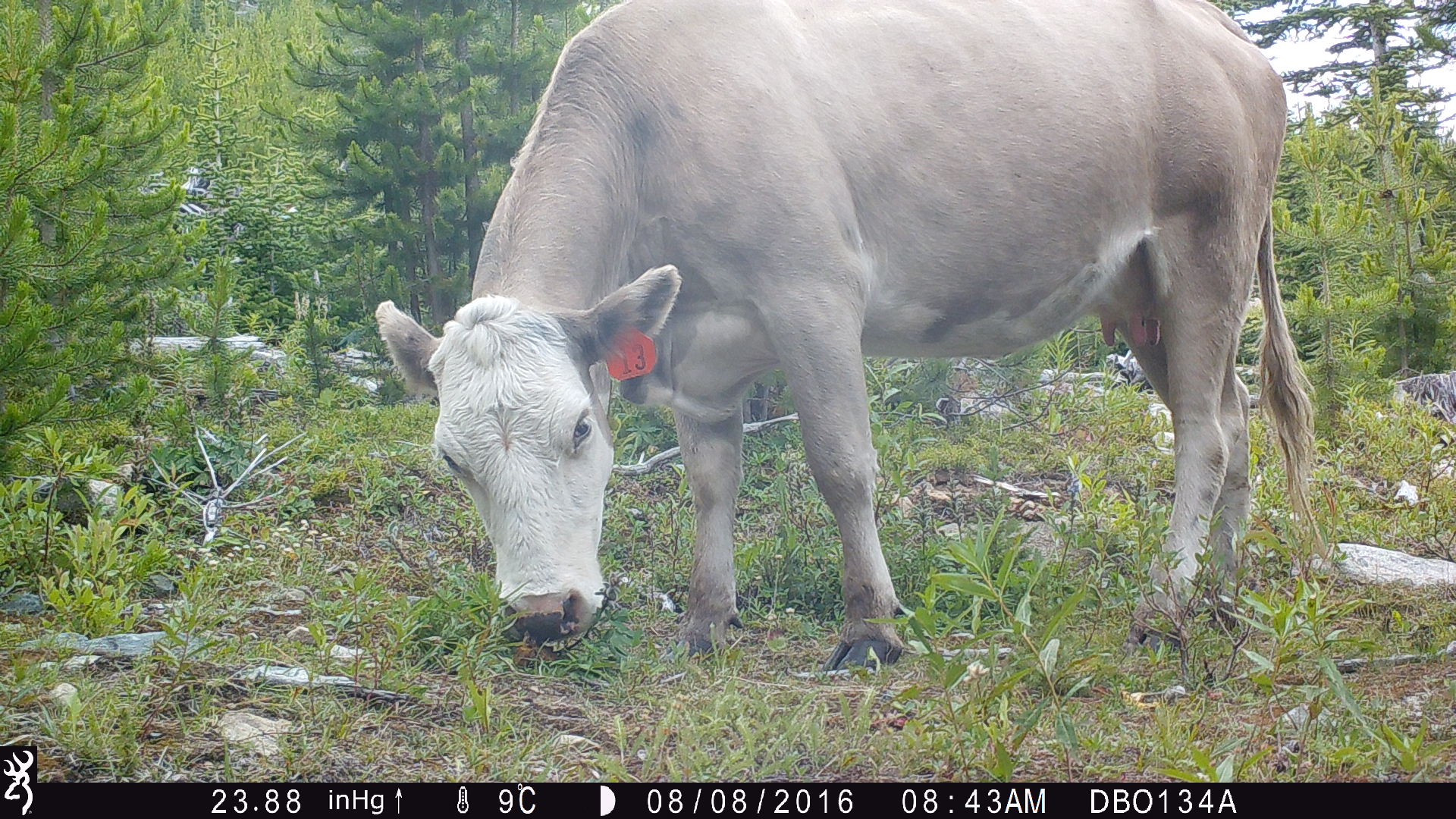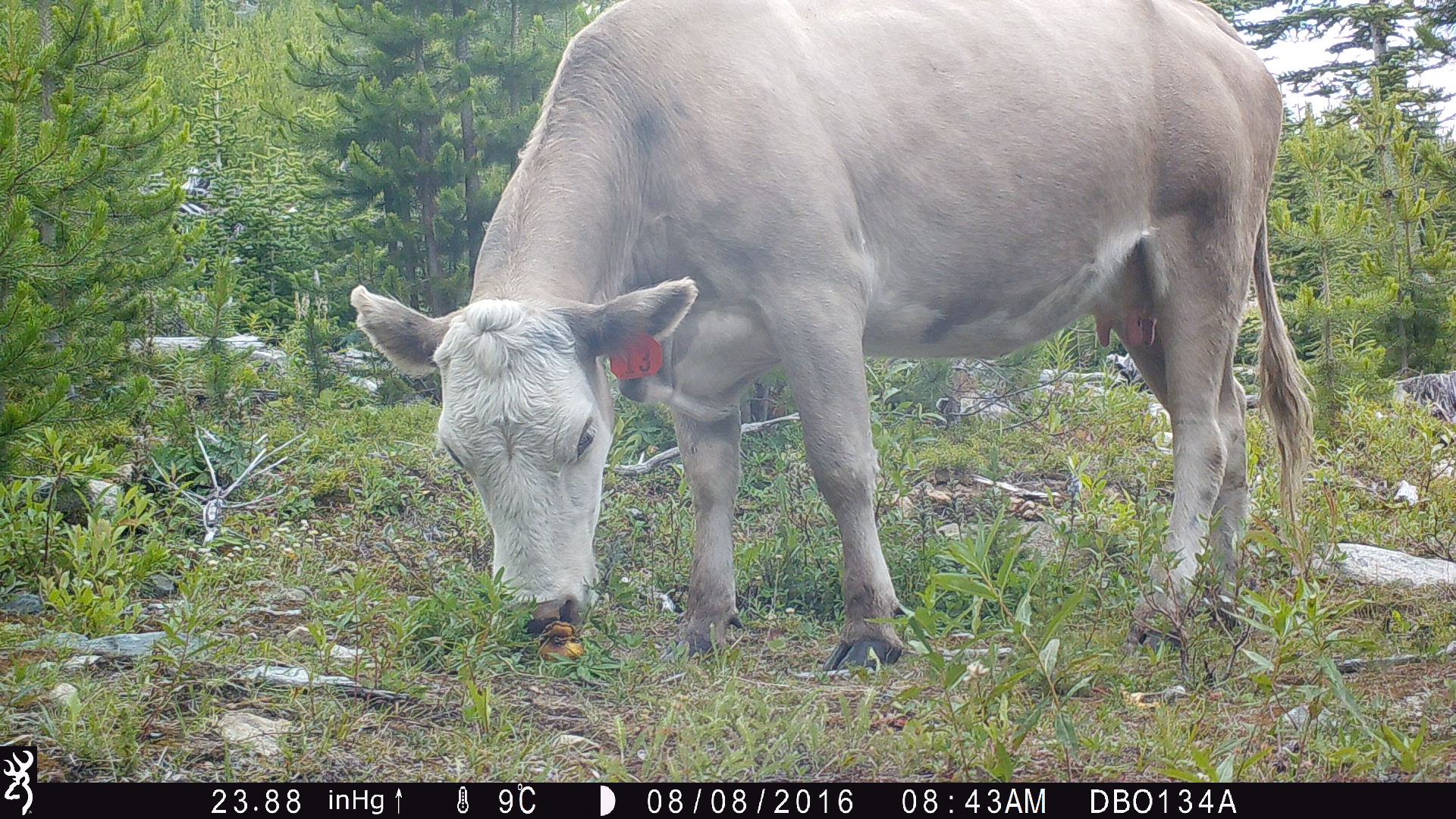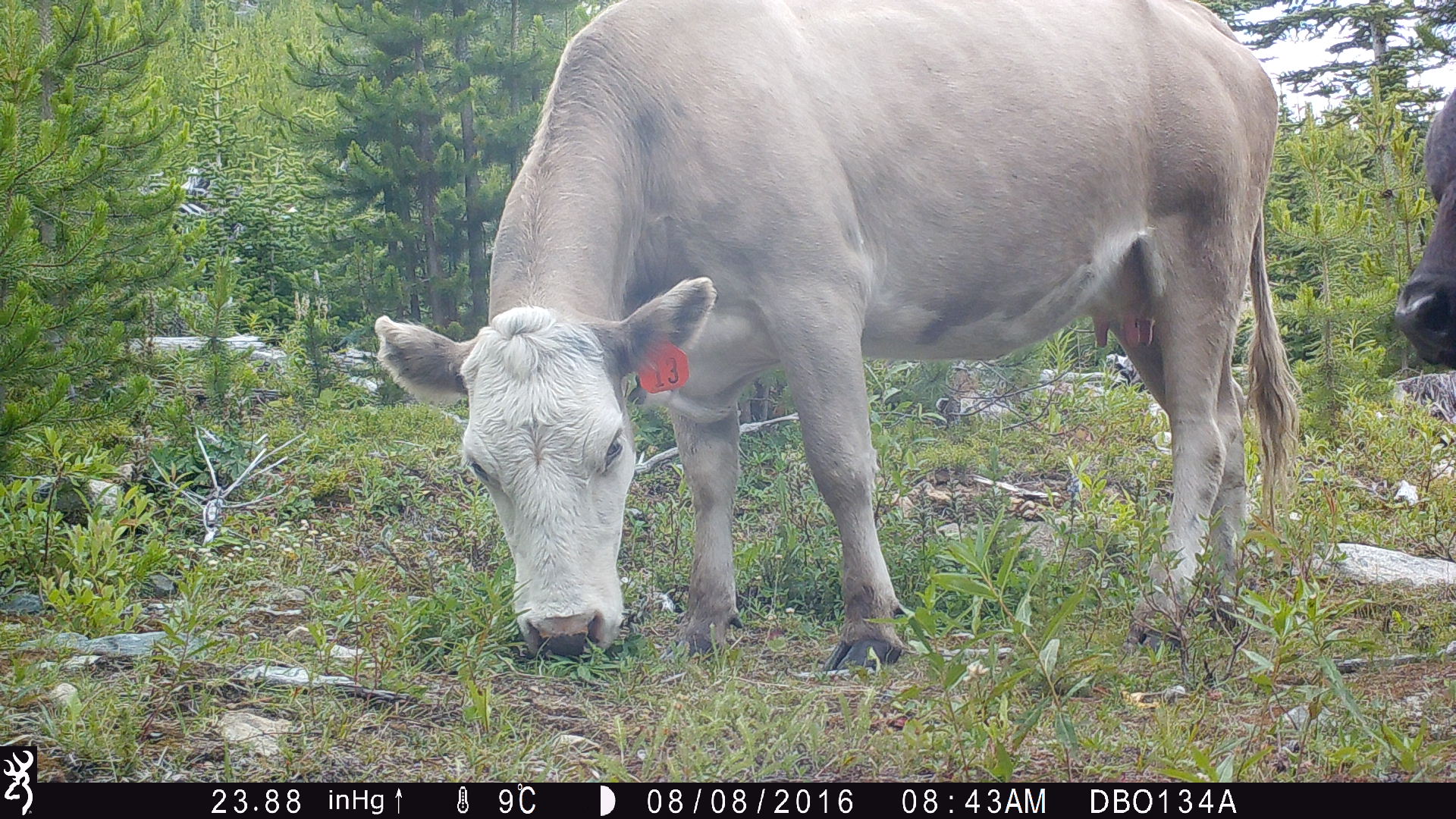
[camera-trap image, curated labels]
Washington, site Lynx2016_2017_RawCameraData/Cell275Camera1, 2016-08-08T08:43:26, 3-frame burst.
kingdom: Animalia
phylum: Chordata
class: Mammalia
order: Artiodactyla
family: Bovidae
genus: Bos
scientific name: Bos taurus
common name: domestic cattle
Domestic cattle (Bos taurus). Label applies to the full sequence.